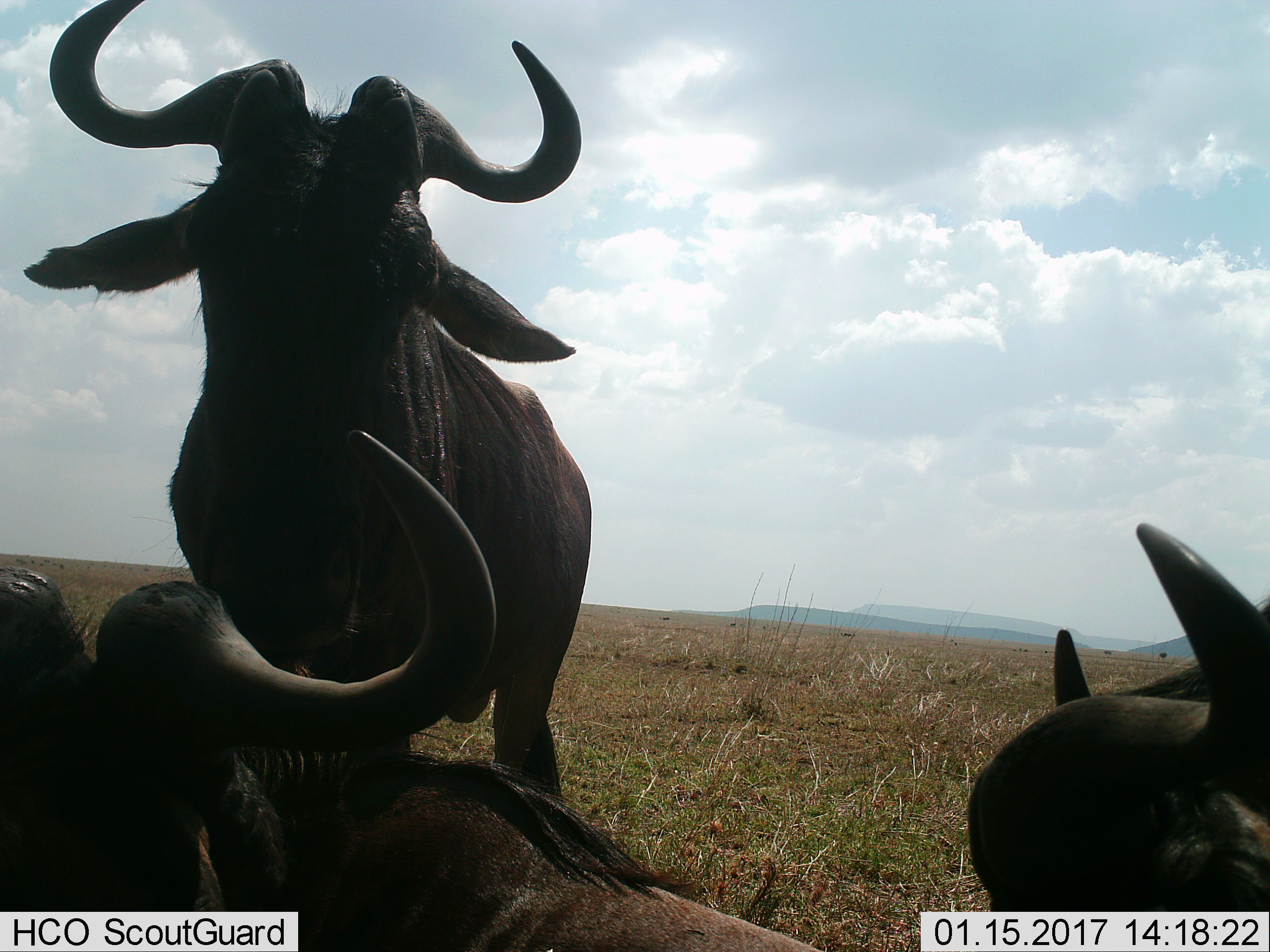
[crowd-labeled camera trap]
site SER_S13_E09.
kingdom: Animalia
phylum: Chordata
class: Mammalia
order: Artiodactyla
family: Bovidae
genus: Connochaetes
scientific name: Connochaetes taurinus taurinus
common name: blue wildebeest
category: wildebeestblue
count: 3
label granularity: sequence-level